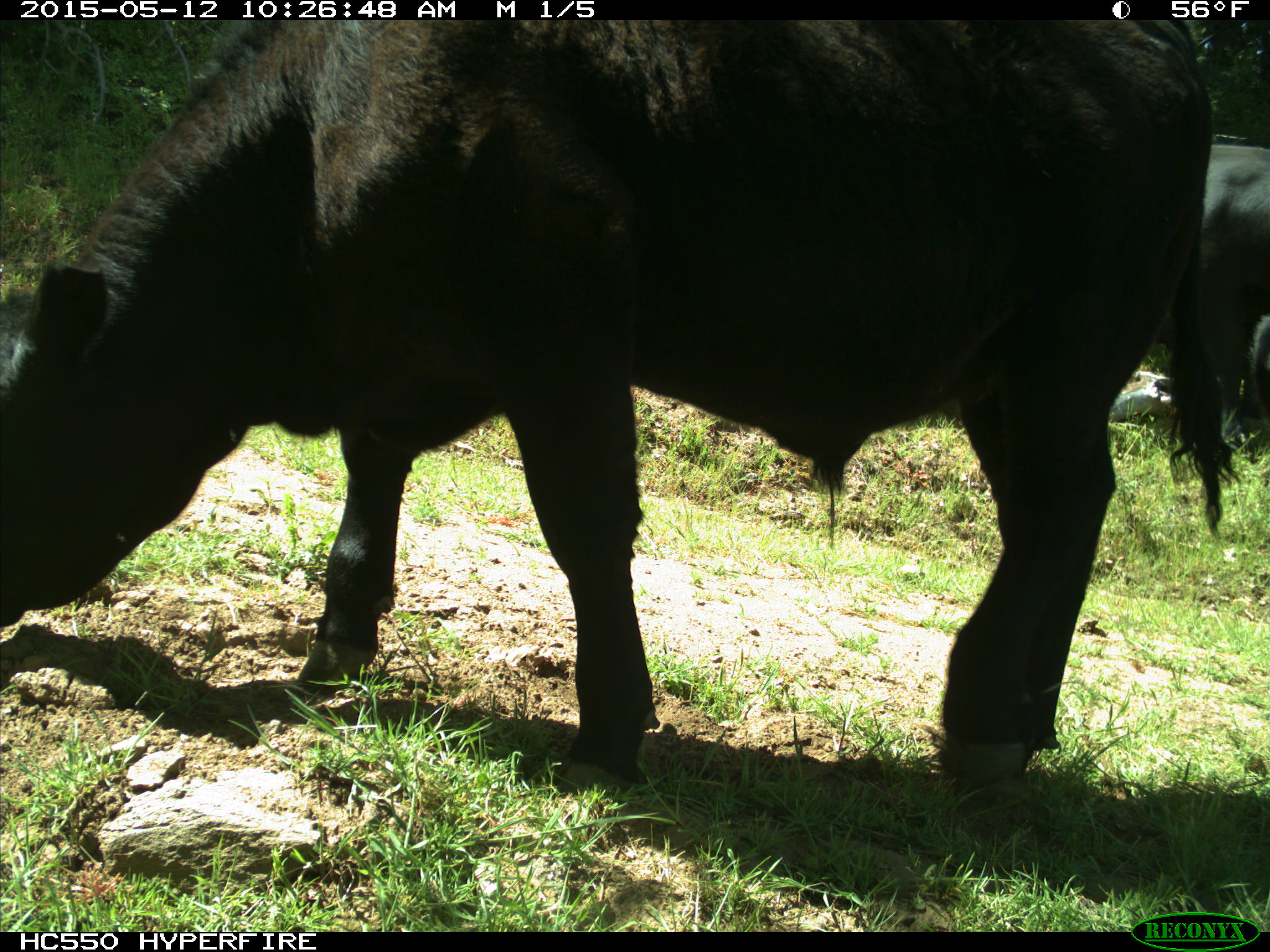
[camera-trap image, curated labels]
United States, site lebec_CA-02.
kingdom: Animalia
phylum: Chordata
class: Mammalia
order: Artiodactyla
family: Bovidae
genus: Bos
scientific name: Bos taurus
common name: domestic cow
Bos taurus (domestic cow).